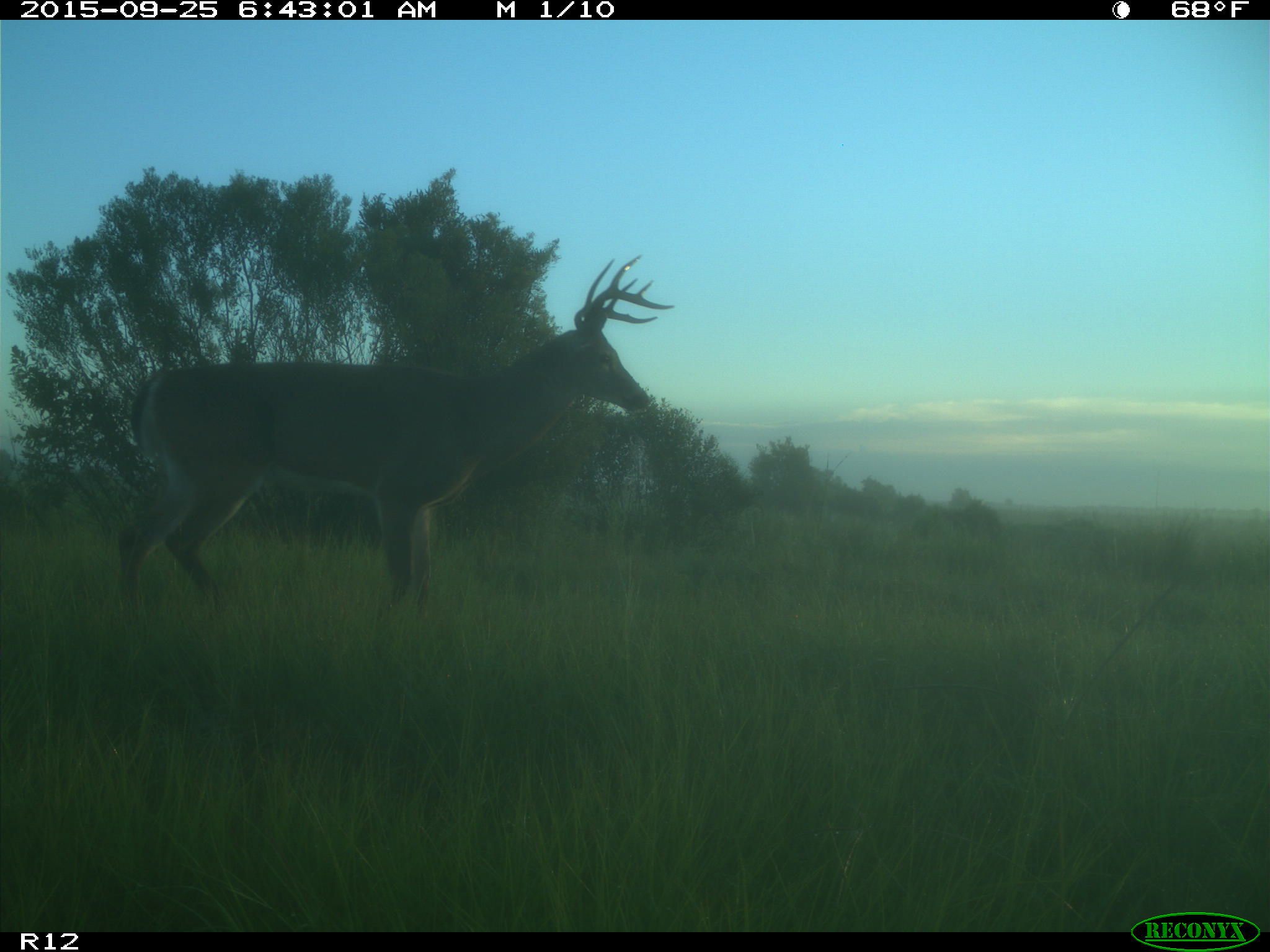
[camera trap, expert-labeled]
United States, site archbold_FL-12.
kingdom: Animalia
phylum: Chordata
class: Mammalia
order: Artiodactyla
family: Cervidae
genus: Odocoileus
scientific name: Odocoileus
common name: deer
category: unidentified deer